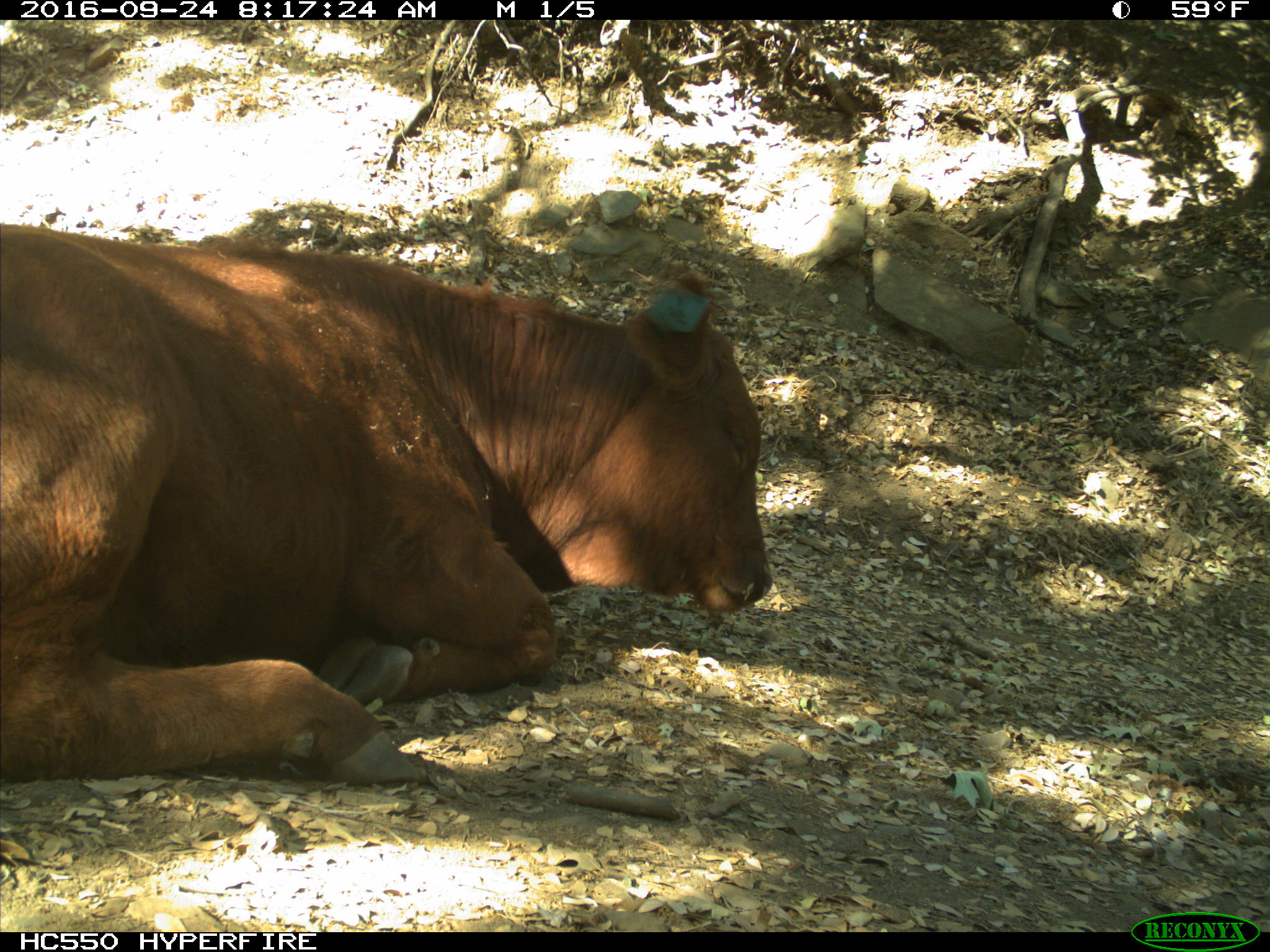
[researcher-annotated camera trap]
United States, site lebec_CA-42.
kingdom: Animalia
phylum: Chordata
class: Mammalia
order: Artiodactyla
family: Bovidae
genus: Bos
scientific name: Bos taurus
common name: domestic cow